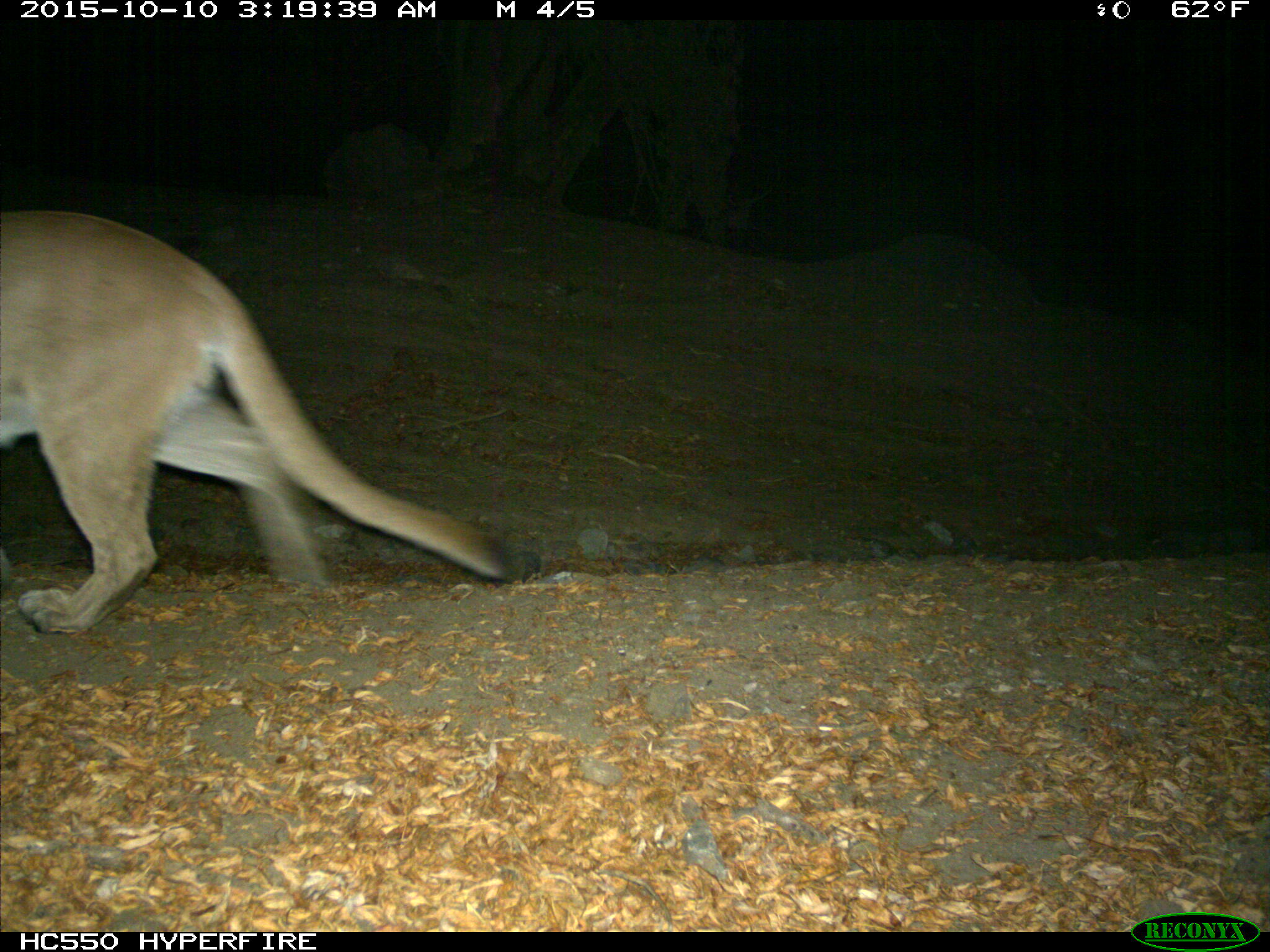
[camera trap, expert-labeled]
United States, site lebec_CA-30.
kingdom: Animalia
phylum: Chordata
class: Mammalia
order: Carnivora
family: Felidae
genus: Puma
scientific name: Puma concolor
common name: mountain lion